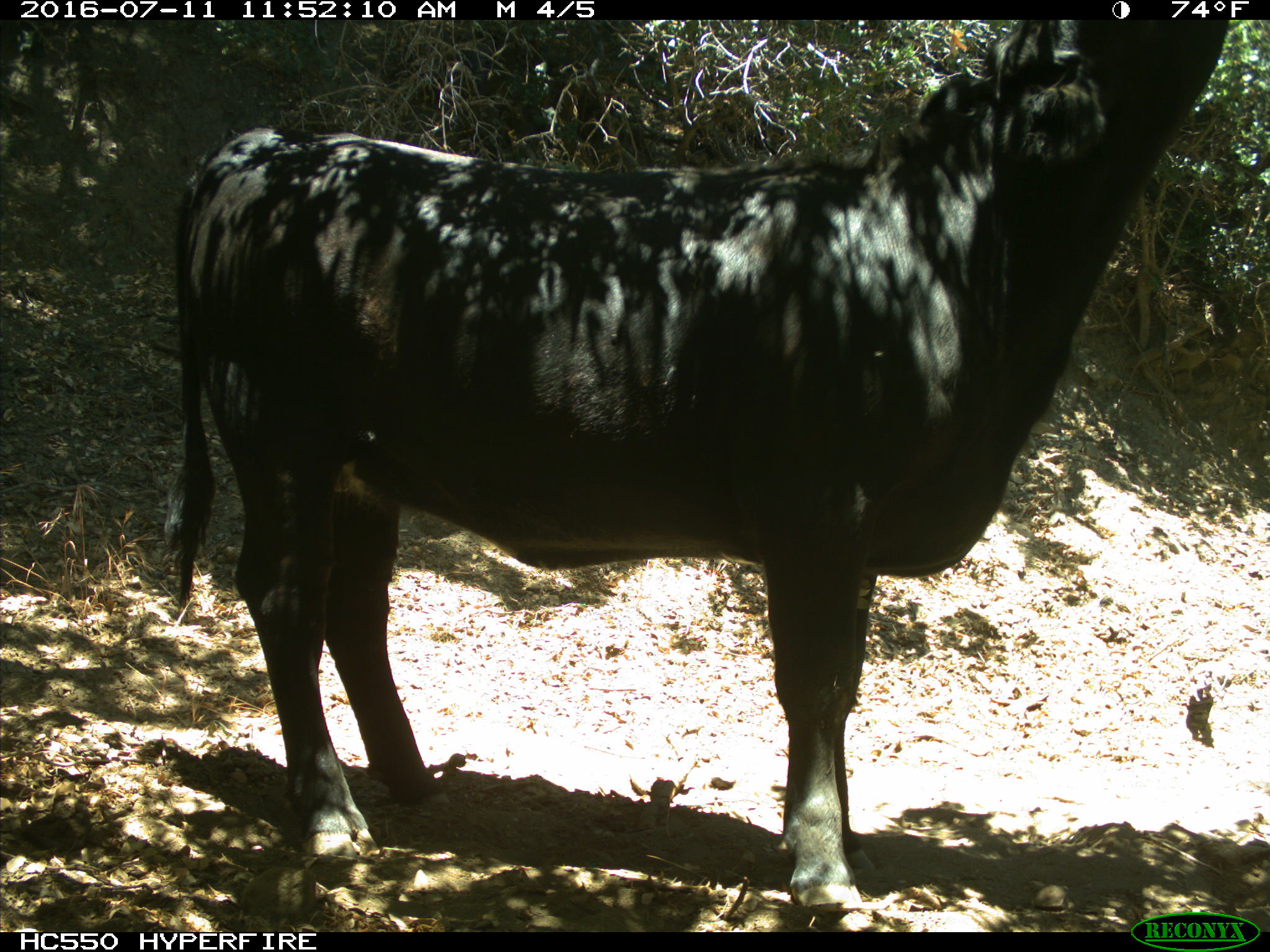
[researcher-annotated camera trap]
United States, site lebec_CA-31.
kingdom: Animalia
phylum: Chordata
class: Mammalia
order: Artiodactyla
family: Bovidae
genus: Bos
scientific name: Bos taurus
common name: domestic cow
Bos taurus (domestic cow).